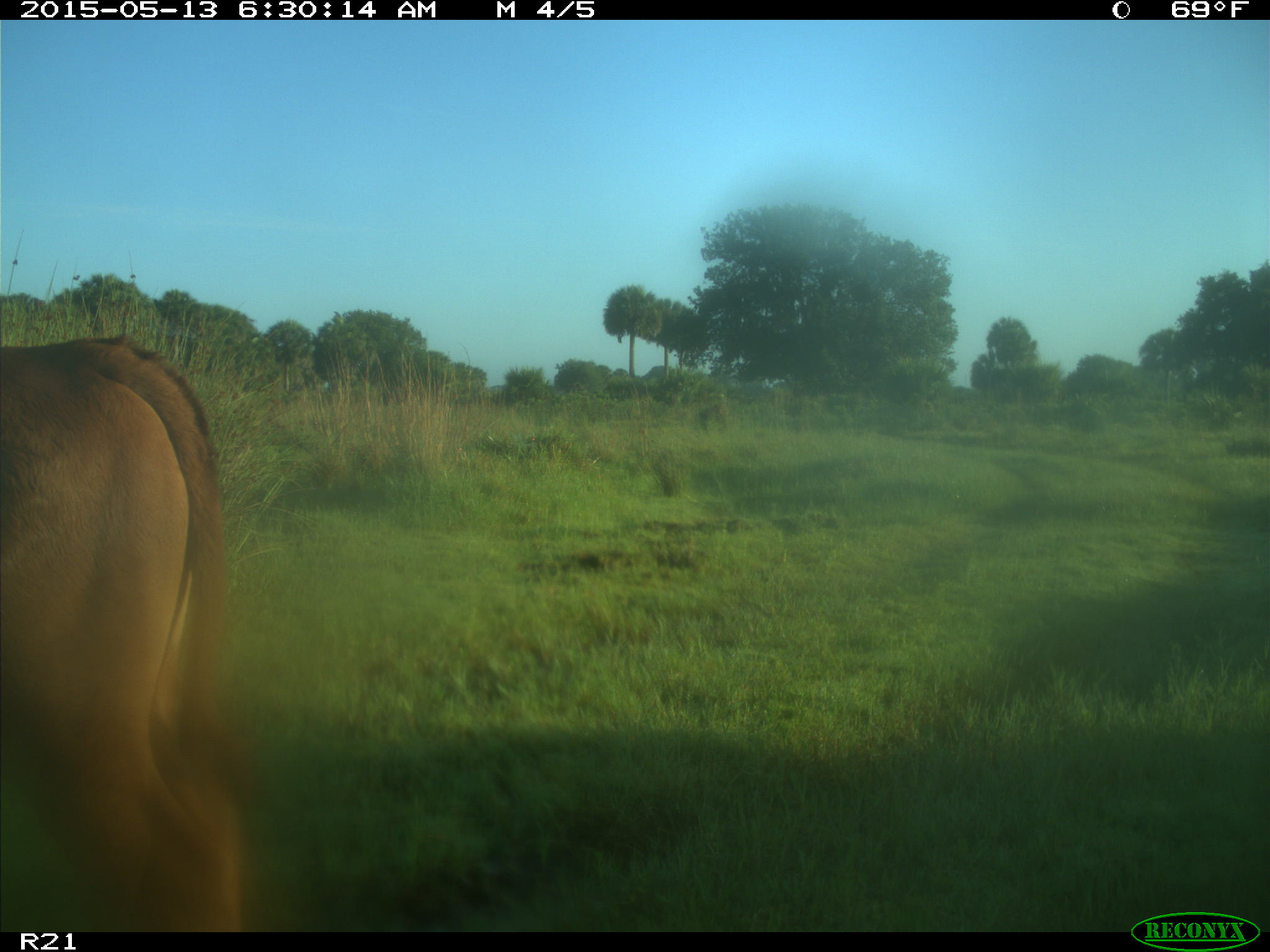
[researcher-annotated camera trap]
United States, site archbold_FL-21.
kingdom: Animalia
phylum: Chordata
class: Mammalia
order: Artiodactyla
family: Bovidae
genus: Bos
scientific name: Bos taurus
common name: domestic cow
Bos taurus (domestic cow).